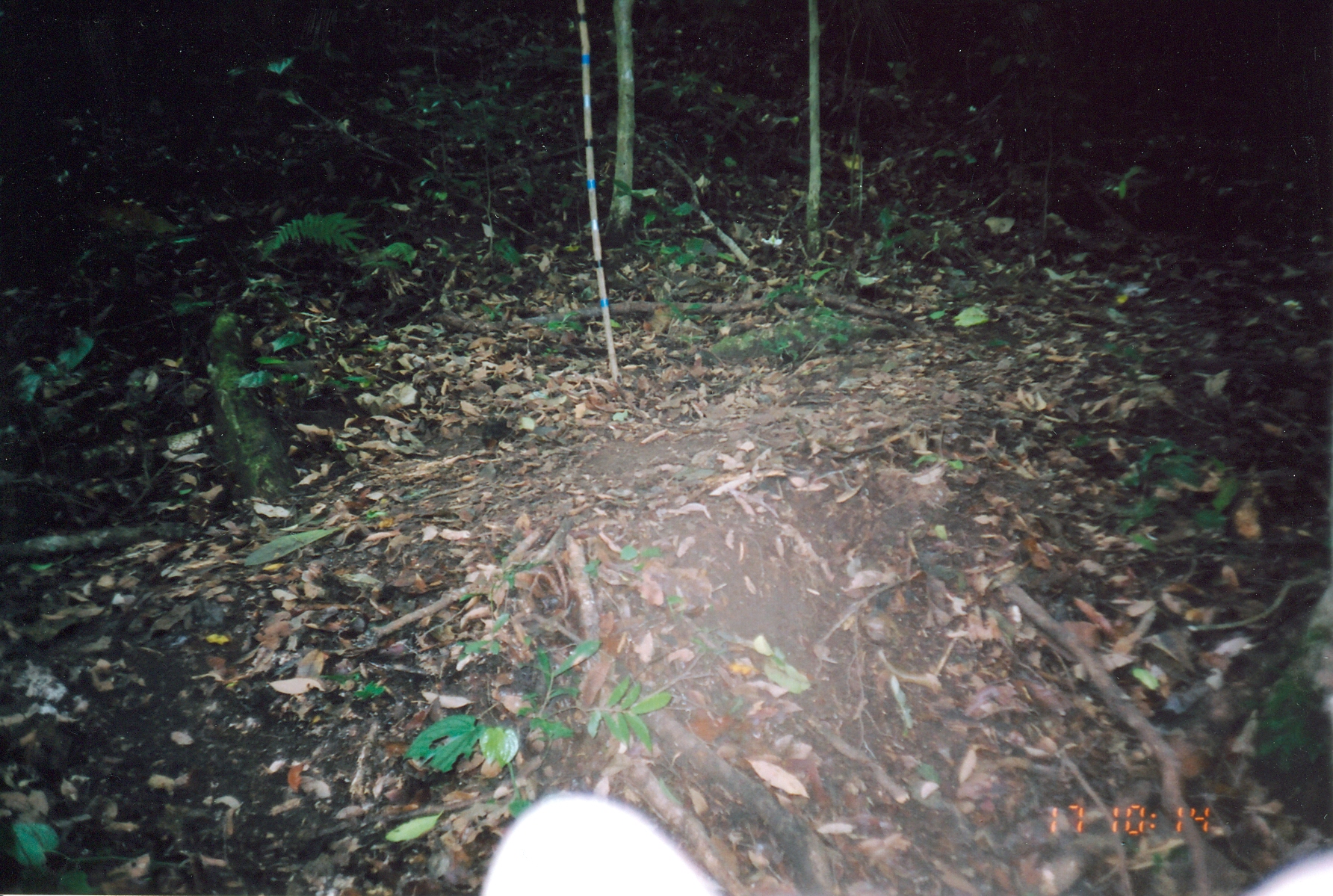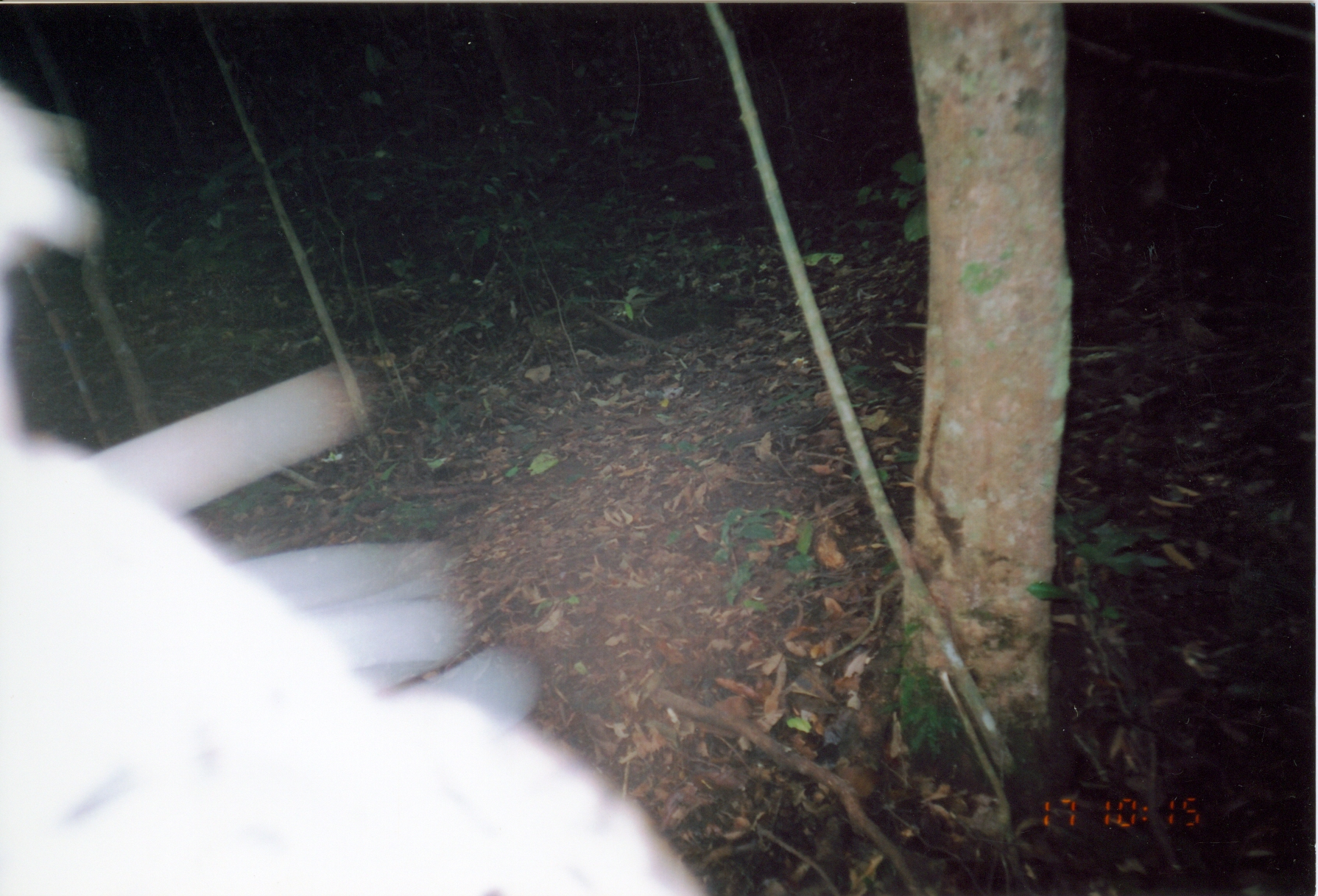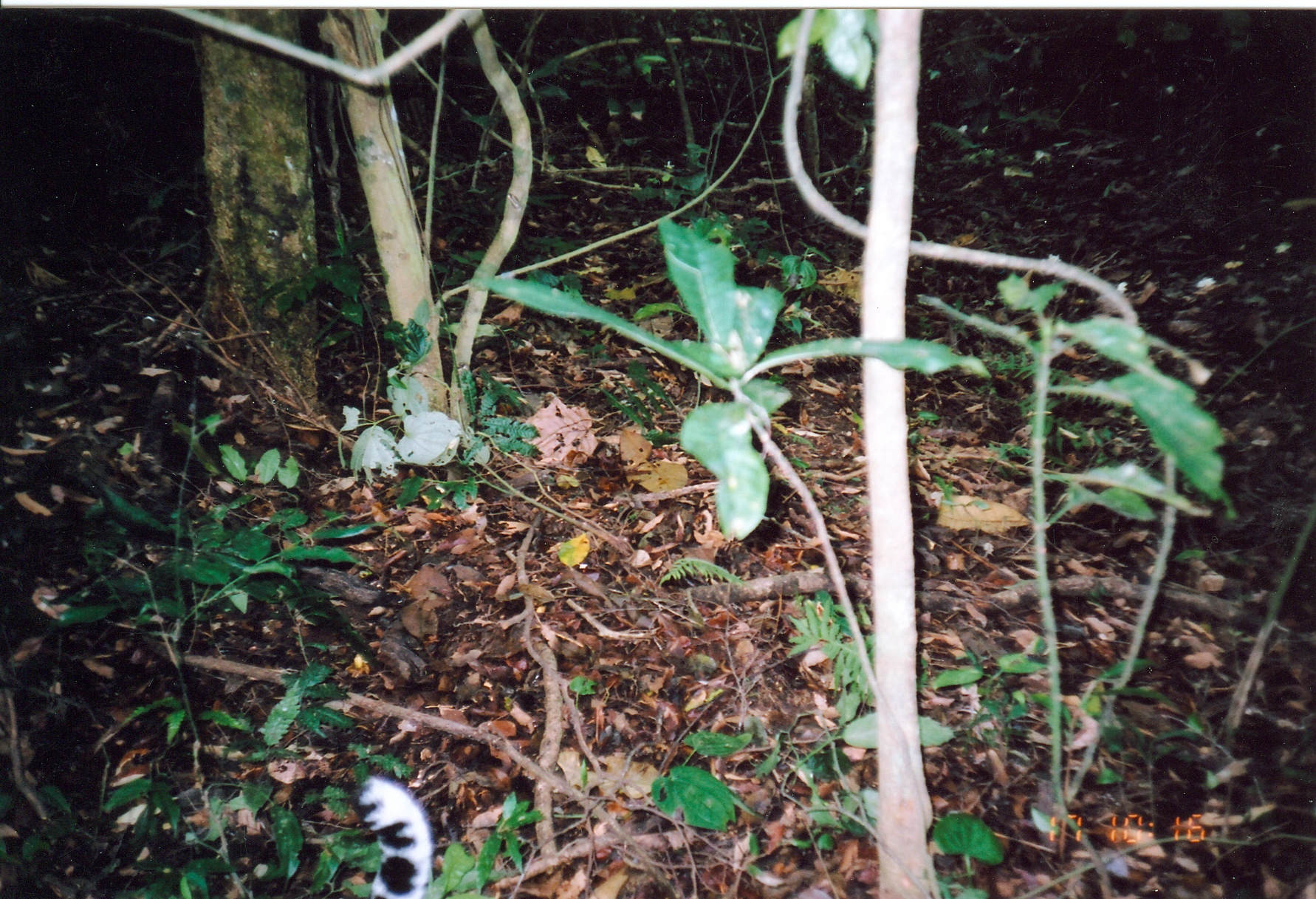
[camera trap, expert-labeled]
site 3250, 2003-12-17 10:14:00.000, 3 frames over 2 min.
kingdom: Animalia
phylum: Chordata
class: Mammalia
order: Carnivora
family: Felidae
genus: Panthera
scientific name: Panthera pardus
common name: leopard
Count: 1.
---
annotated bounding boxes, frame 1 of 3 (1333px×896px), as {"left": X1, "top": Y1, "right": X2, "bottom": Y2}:
panthera pardus: {"left": 474, "top": 787, "right": 1333, "bottom": 896}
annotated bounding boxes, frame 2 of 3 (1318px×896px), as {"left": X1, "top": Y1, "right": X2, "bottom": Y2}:
panthera pardus: {"left": 0, "top": 80, "right": 703, "bottom": 895}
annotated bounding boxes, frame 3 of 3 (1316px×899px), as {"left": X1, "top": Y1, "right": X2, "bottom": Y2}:
panthera pardus: {"left": 354, "top": 778, "right": 435, "bottom": 898}